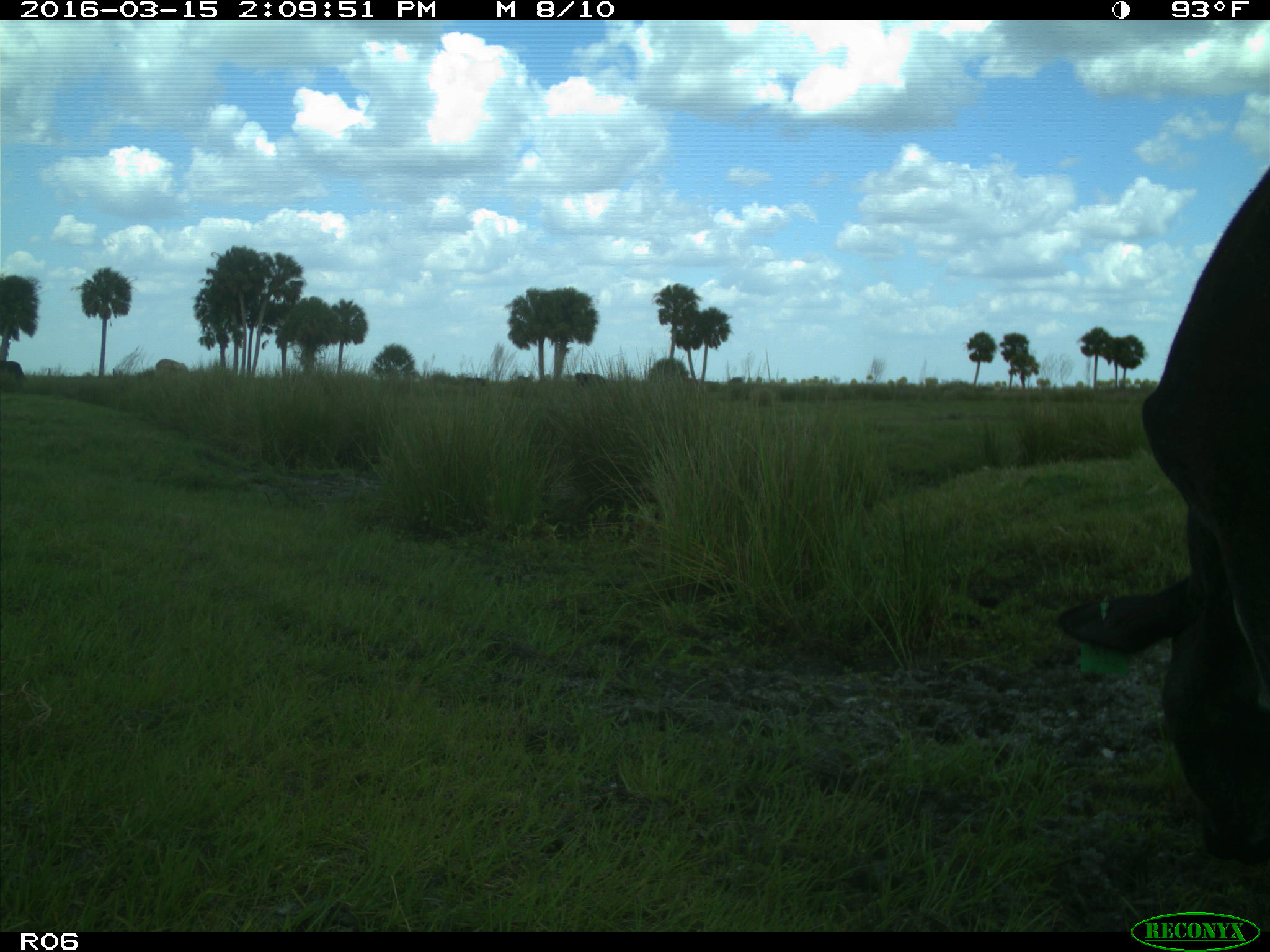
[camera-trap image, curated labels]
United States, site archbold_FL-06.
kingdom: Animalia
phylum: Chordata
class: Mammalia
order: Artiodactyla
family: Bovidae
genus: Bos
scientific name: Bos taurus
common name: domestic cow